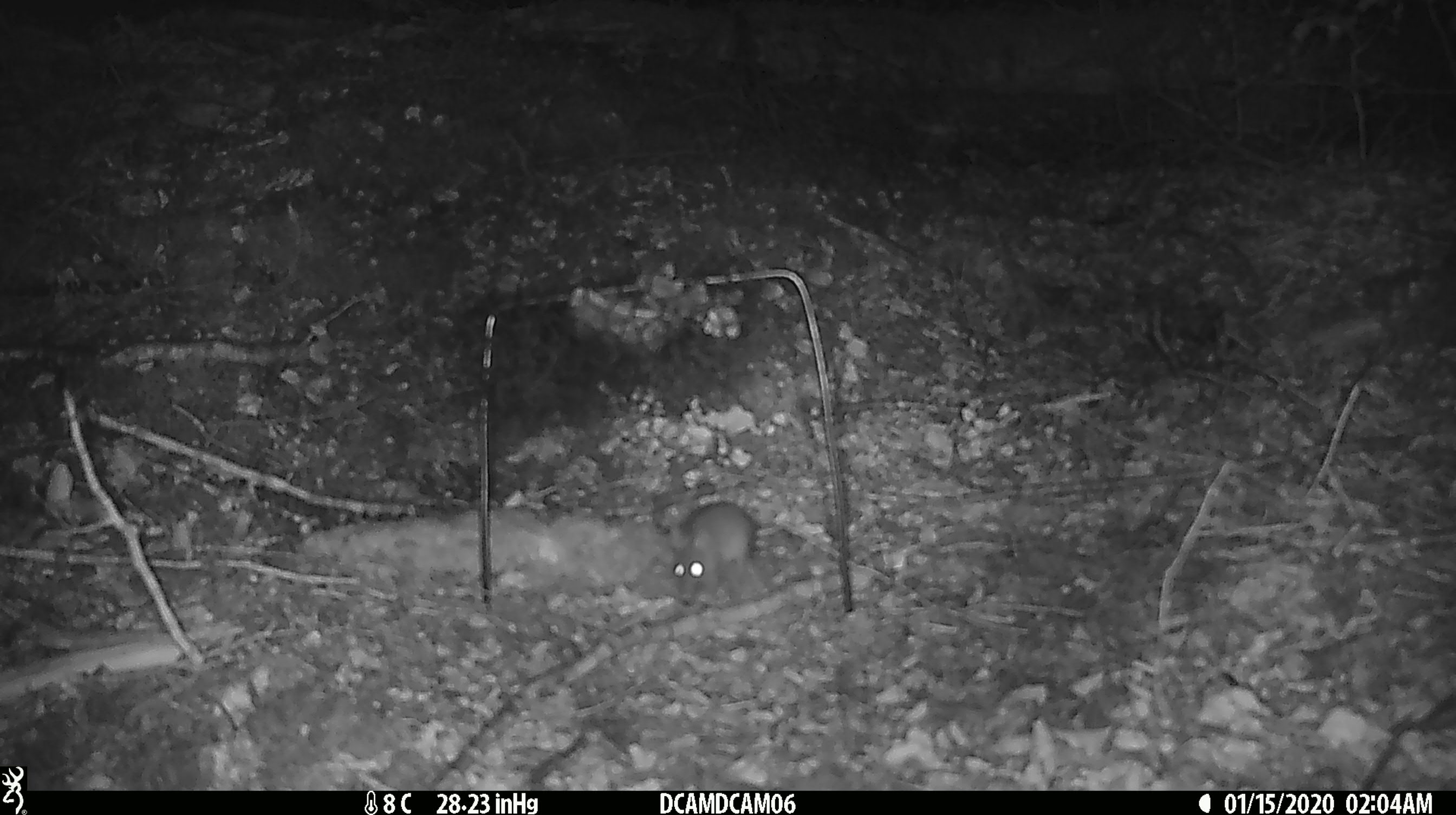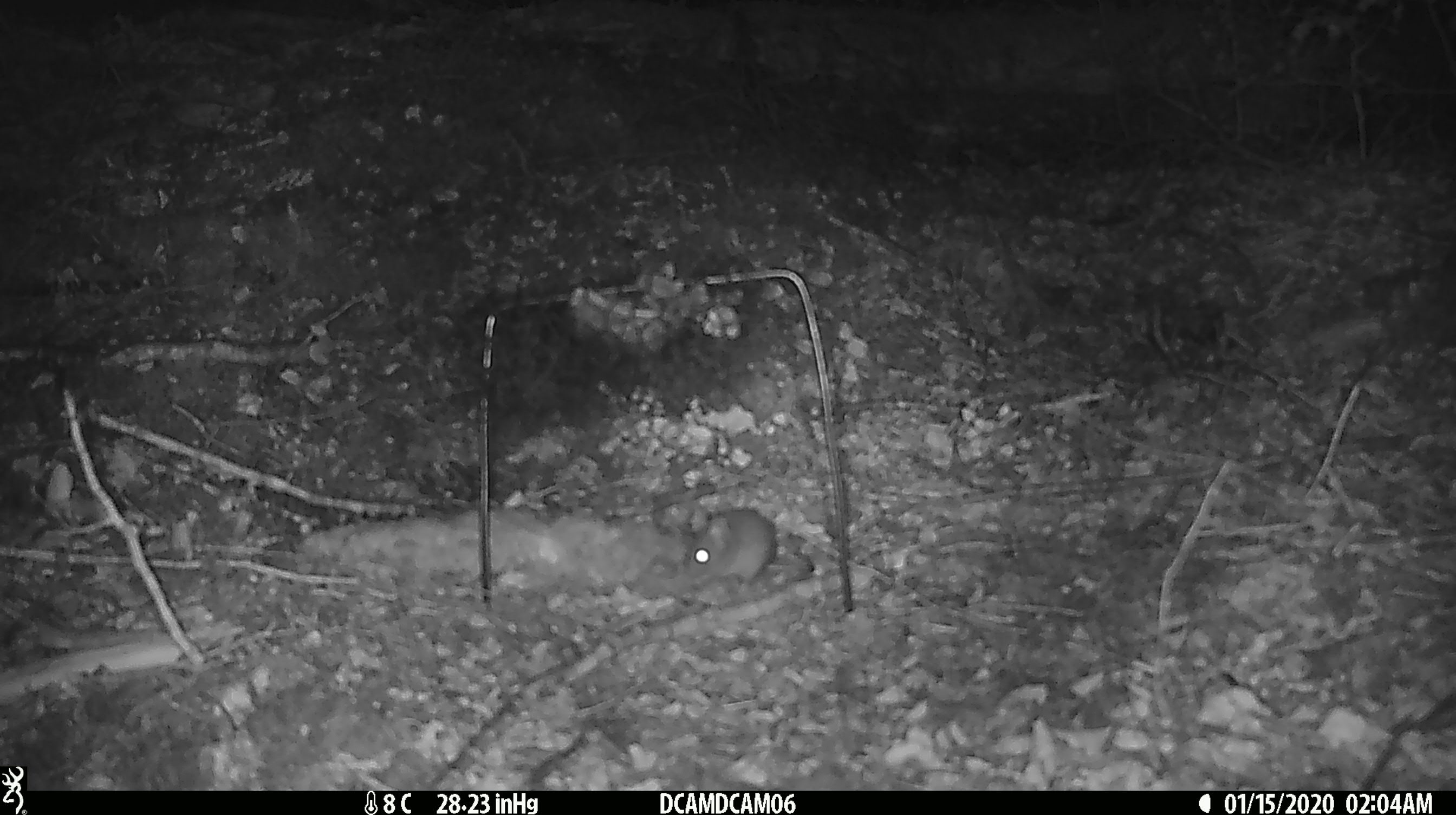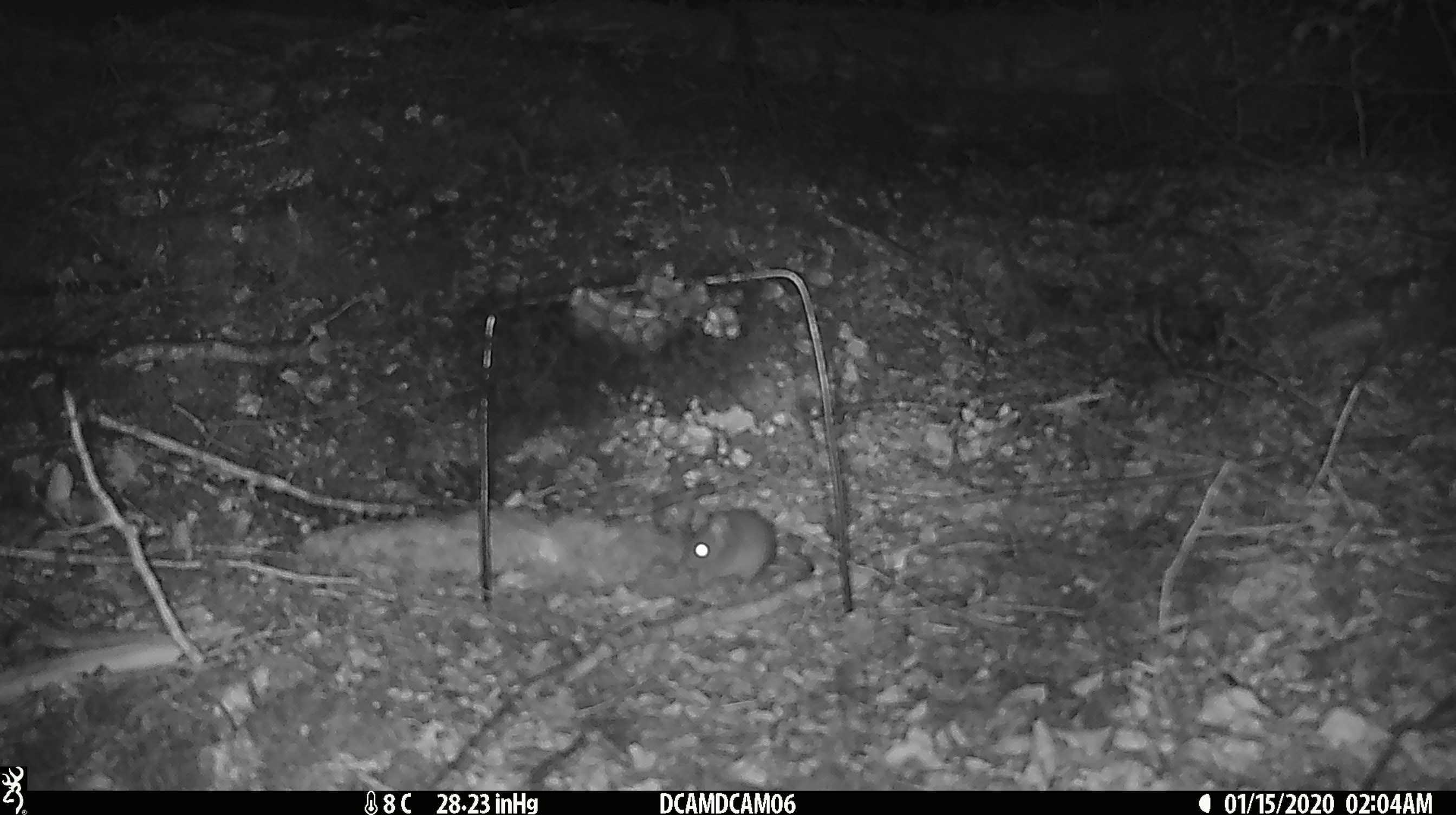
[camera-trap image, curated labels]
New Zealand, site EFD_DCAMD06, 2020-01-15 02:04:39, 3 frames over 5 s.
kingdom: Animalia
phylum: Chordata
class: Mammalia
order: Rodentia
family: Muridae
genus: Mus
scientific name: Mus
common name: mouse